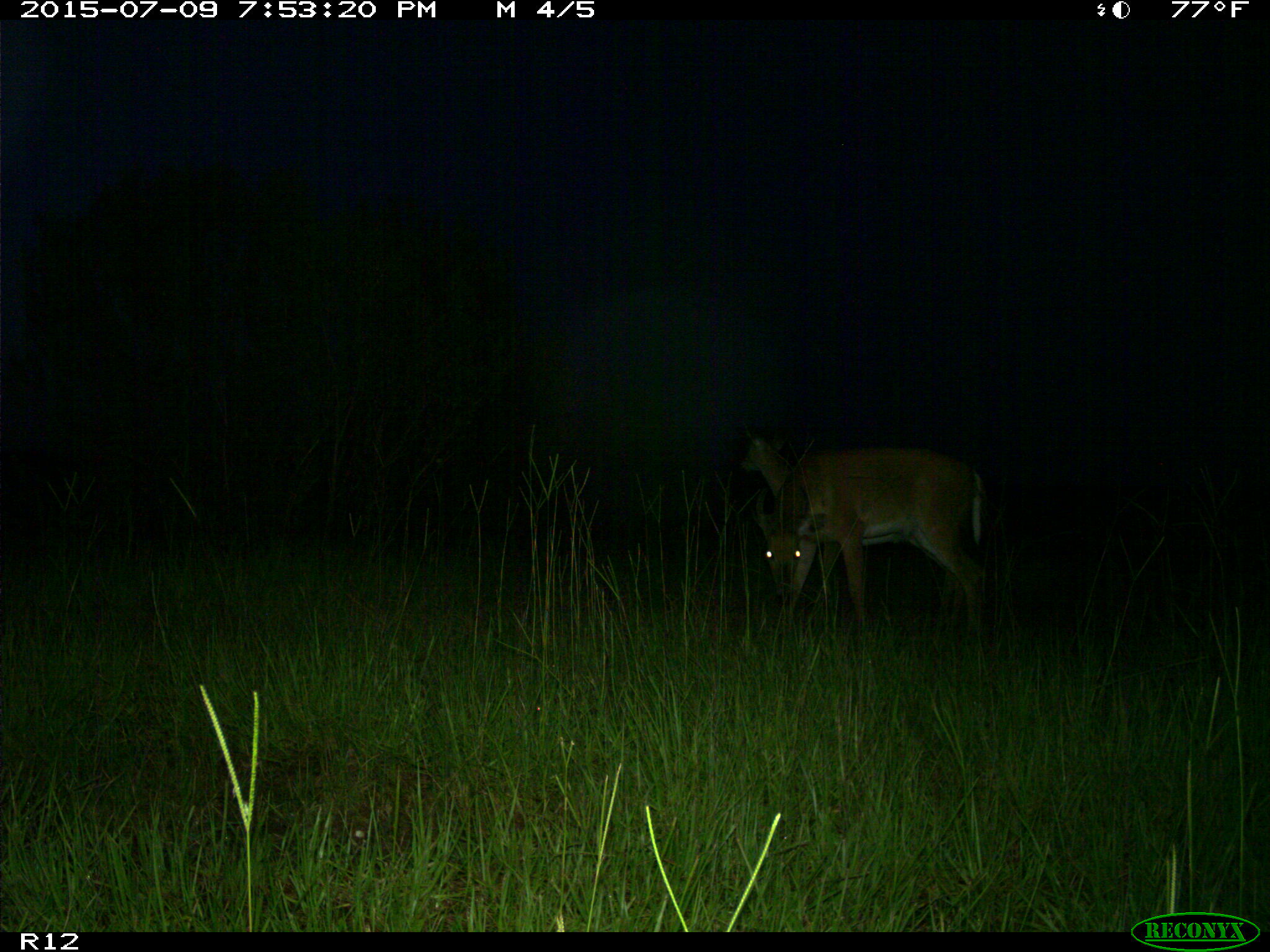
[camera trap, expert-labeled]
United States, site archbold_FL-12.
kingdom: Animalia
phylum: Chordata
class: Mammalia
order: Artiodactyla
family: Cervidae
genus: Odocoileus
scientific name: Odocoileus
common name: deer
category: unidentified deer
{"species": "unidentified deer (deer) (Odocoileus)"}